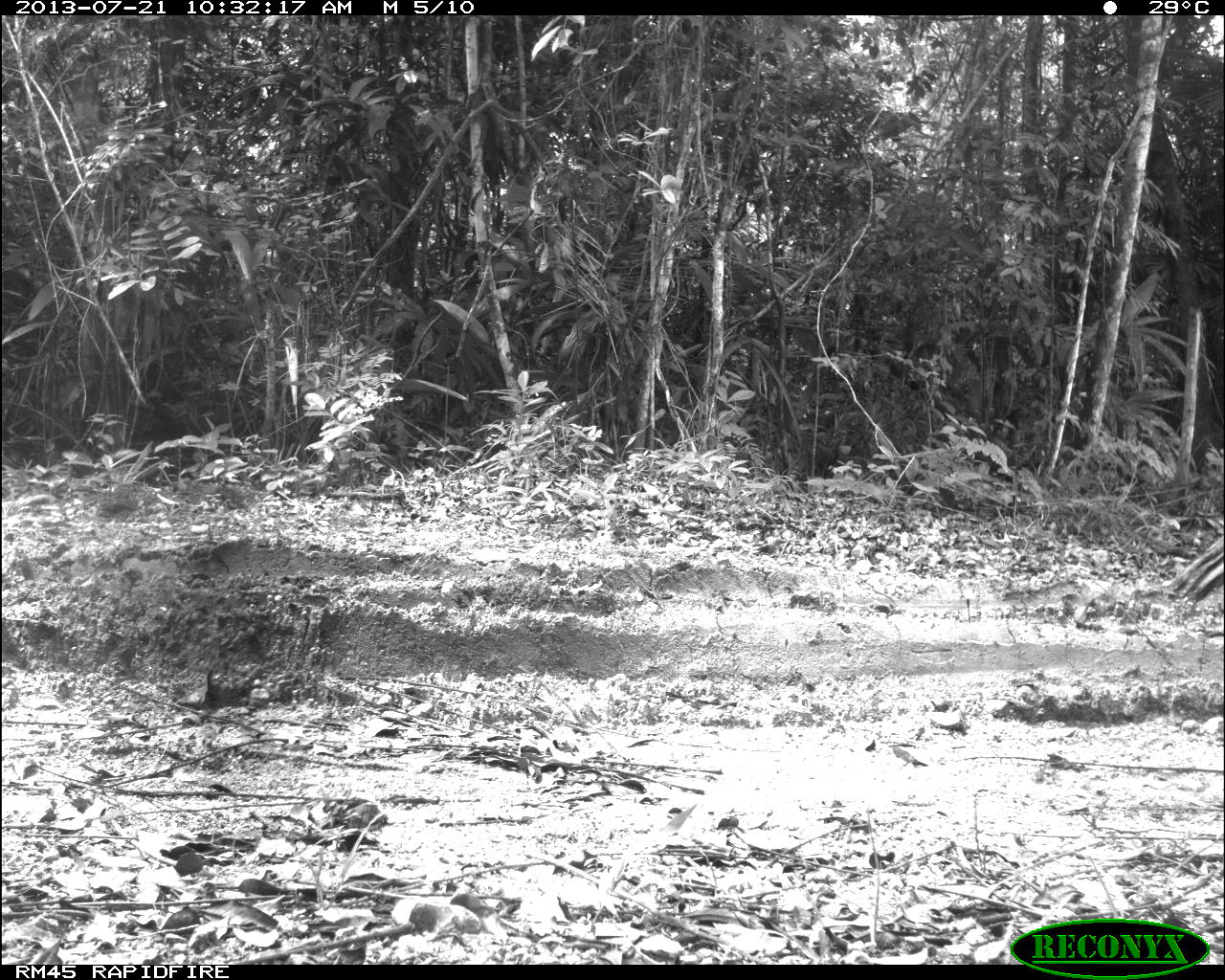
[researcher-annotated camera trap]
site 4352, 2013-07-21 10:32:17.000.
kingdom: Animalia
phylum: Chordata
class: Aves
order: Galliformes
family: Phasianidae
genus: Meleagris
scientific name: Meleagris ocellata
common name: ocellated turkey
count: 1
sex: female